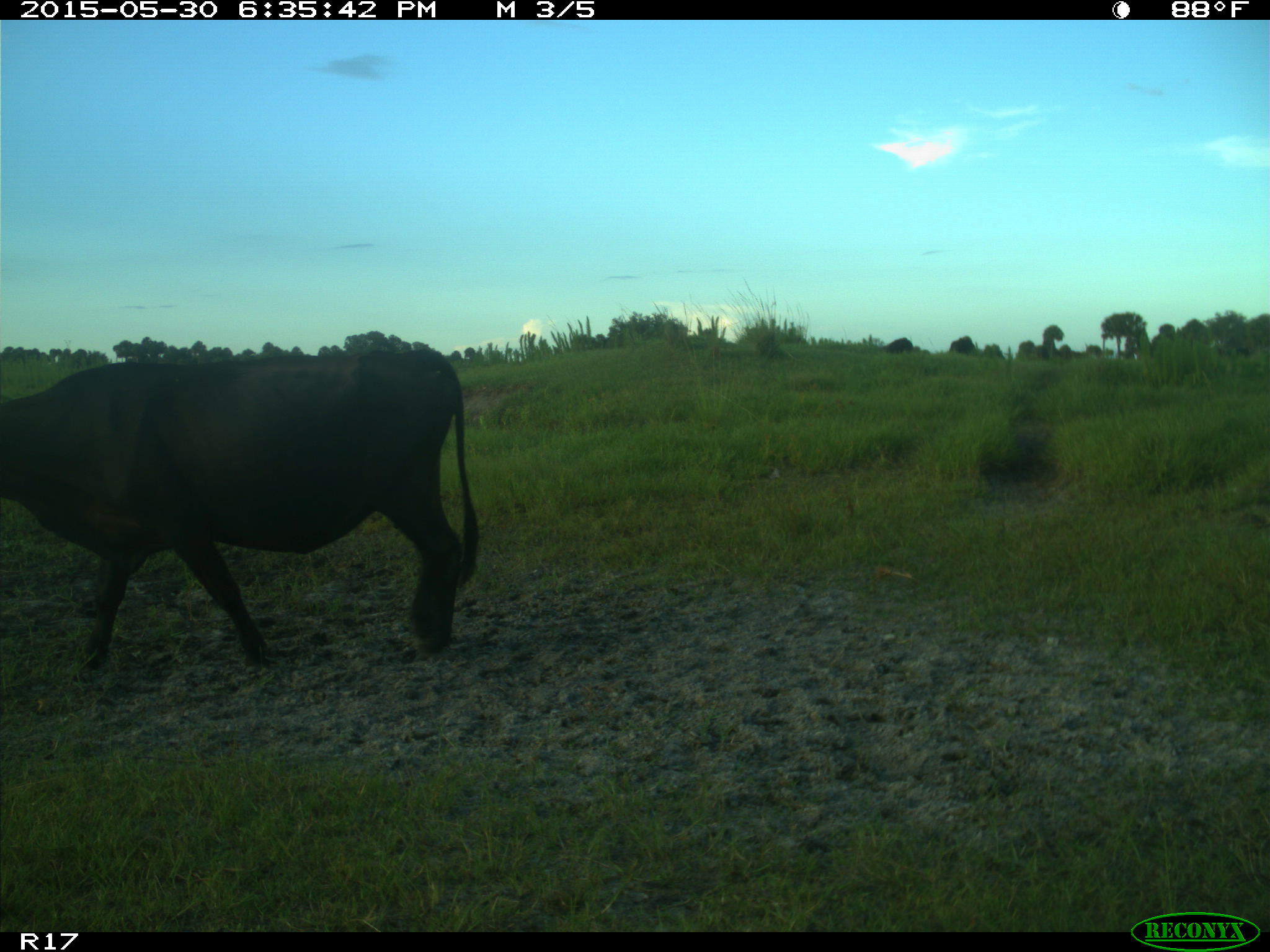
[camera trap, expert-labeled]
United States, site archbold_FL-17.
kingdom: Animalia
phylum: Chordata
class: Mammalia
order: Artiodactyla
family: Bovidae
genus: Bos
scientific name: Bos taurus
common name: domestic cow